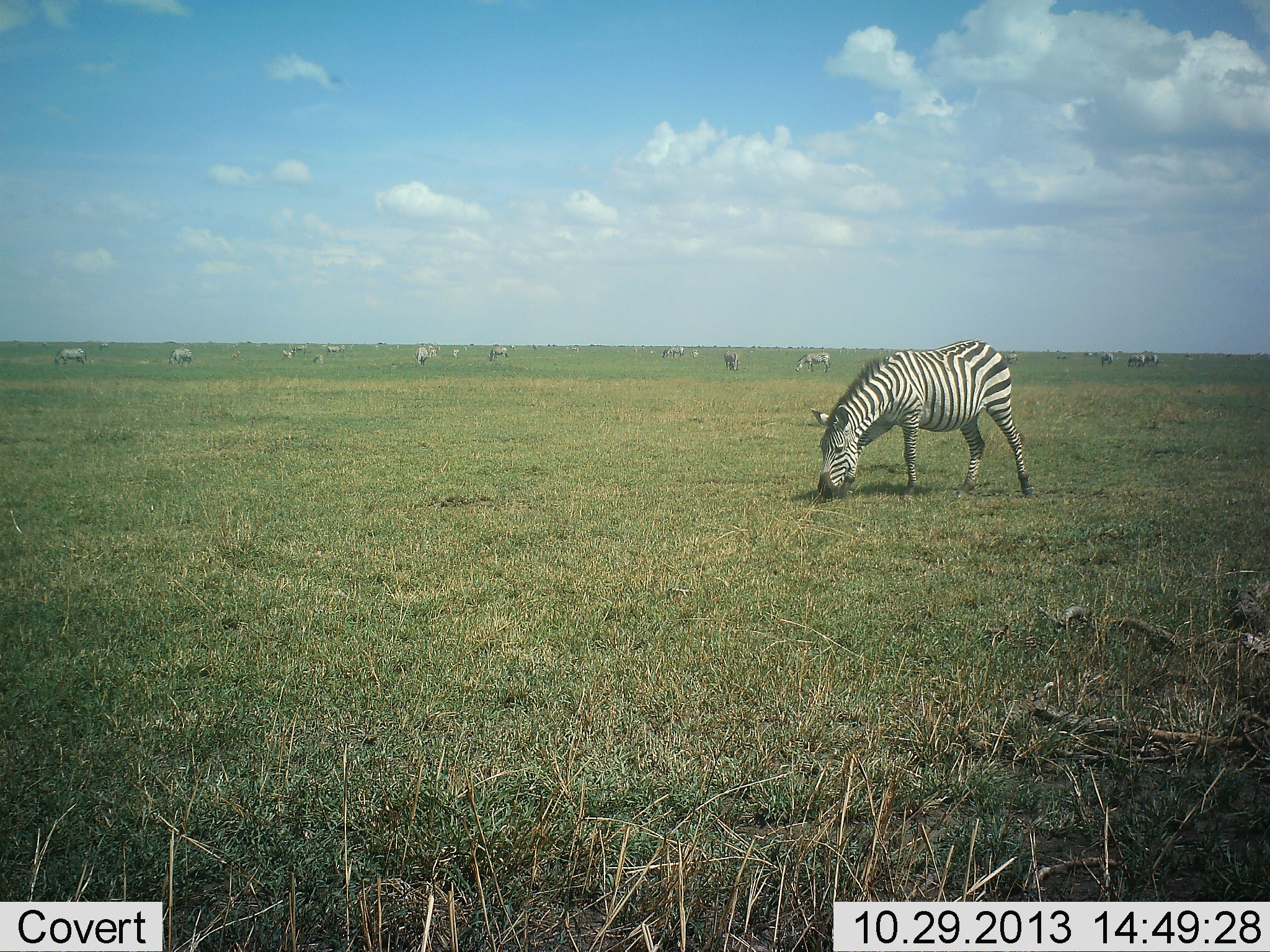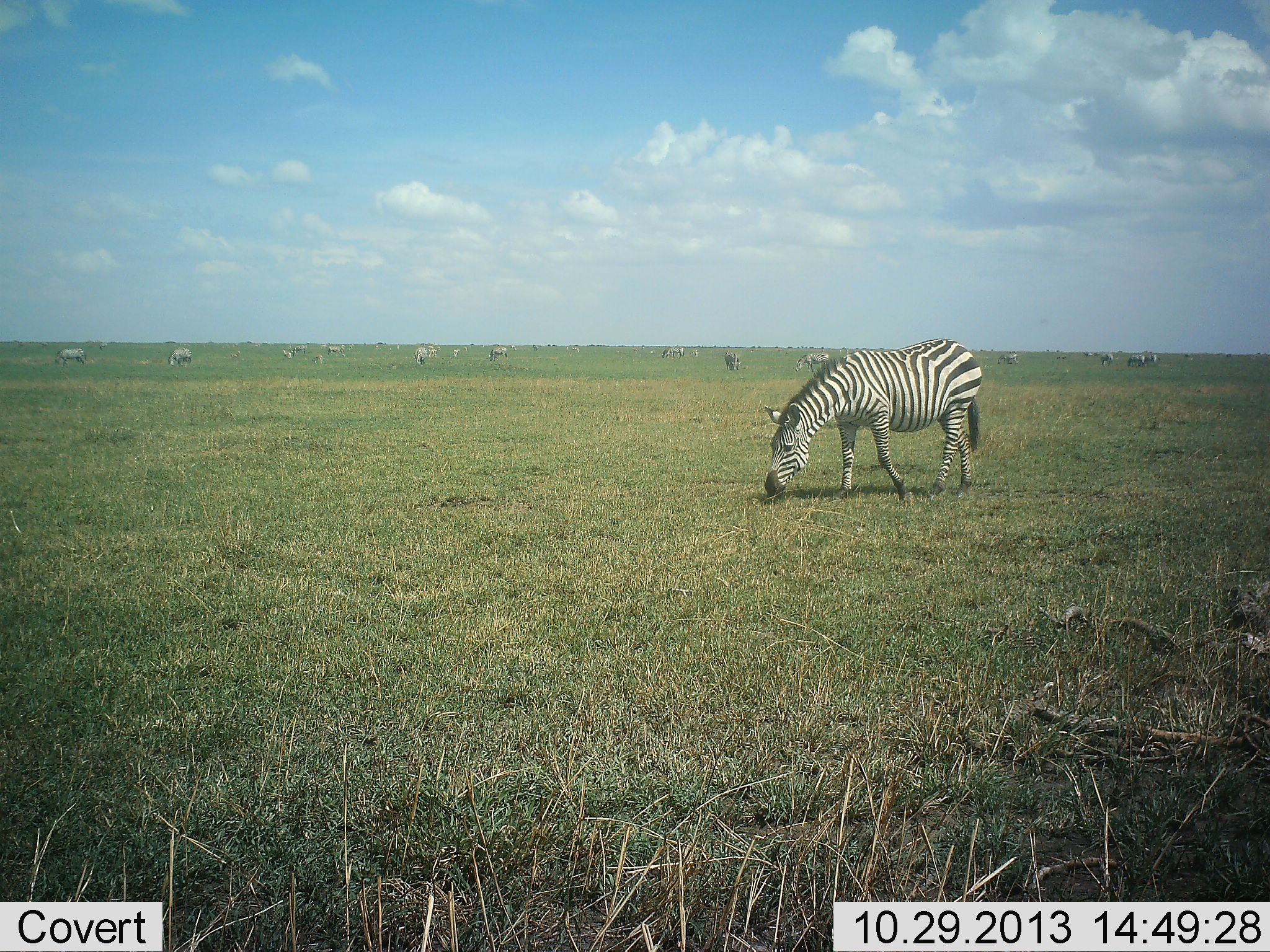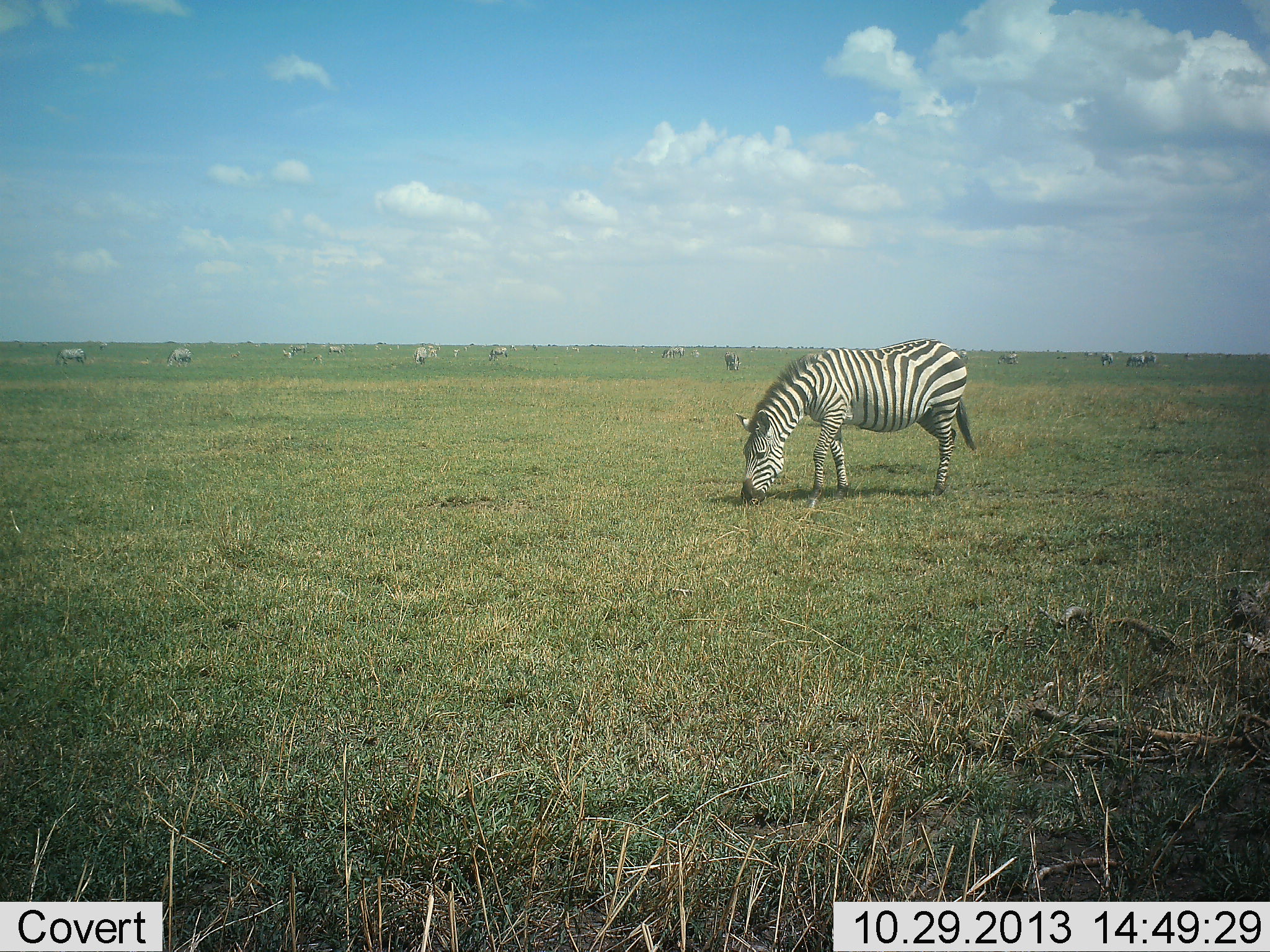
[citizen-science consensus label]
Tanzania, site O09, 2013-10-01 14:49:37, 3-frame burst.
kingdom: Animalia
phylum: Chordata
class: Mammalia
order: Perissodactyla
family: Equidae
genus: Equus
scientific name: Equus quagga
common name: plains zebra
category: zebra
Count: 11-50.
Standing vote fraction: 65%.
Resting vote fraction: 15%.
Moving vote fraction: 50%.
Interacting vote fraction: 20%.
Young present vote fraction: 0%.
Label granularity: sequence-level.